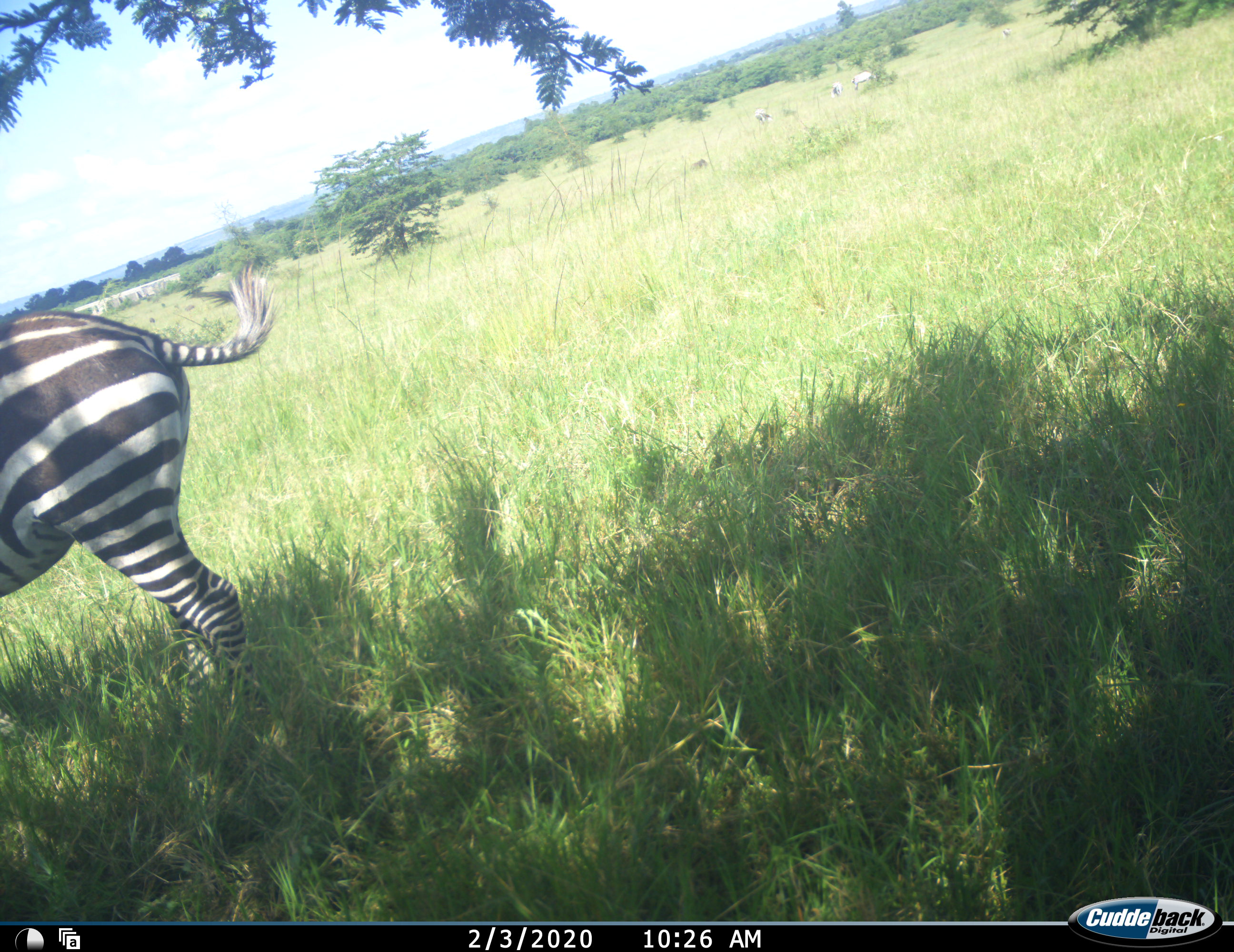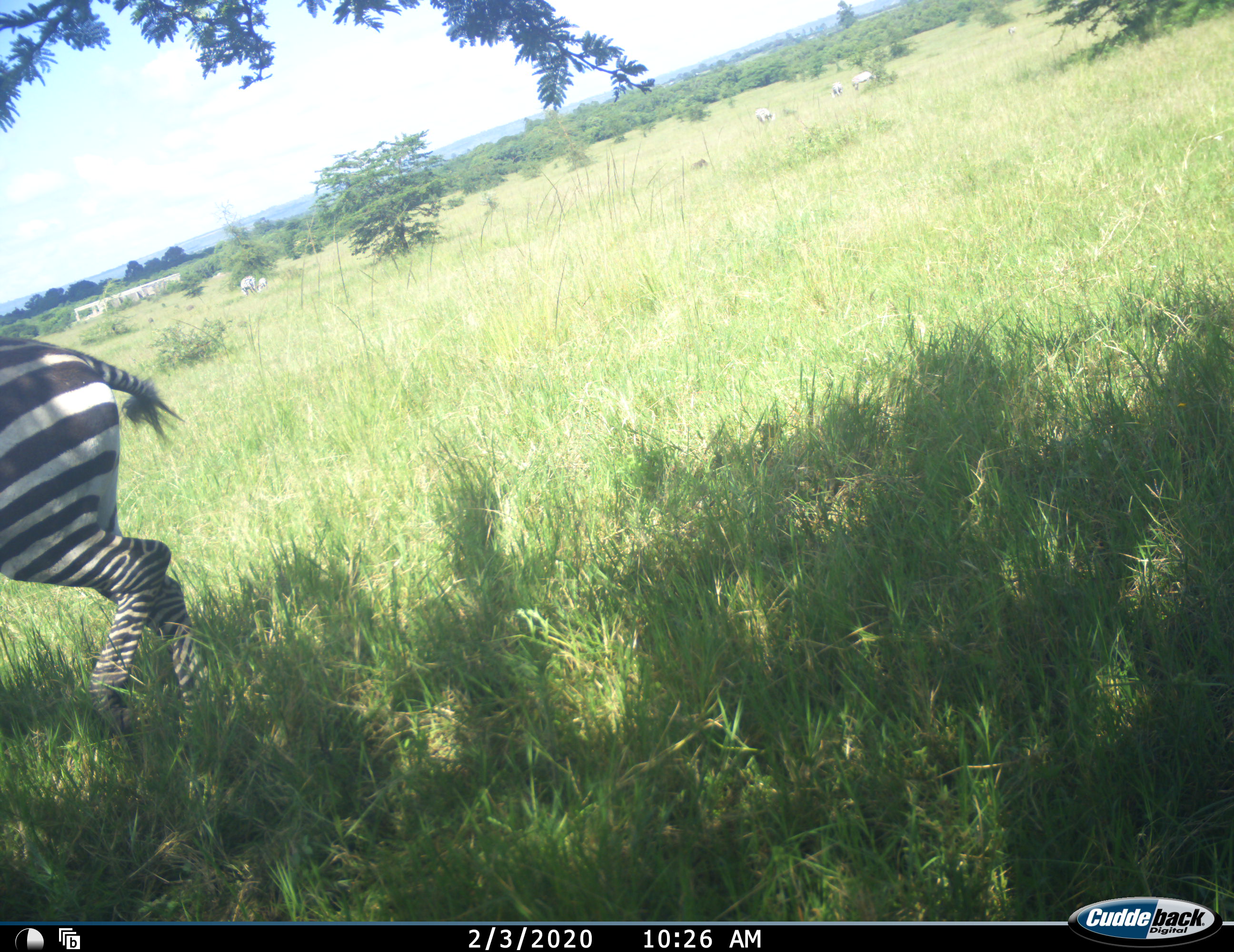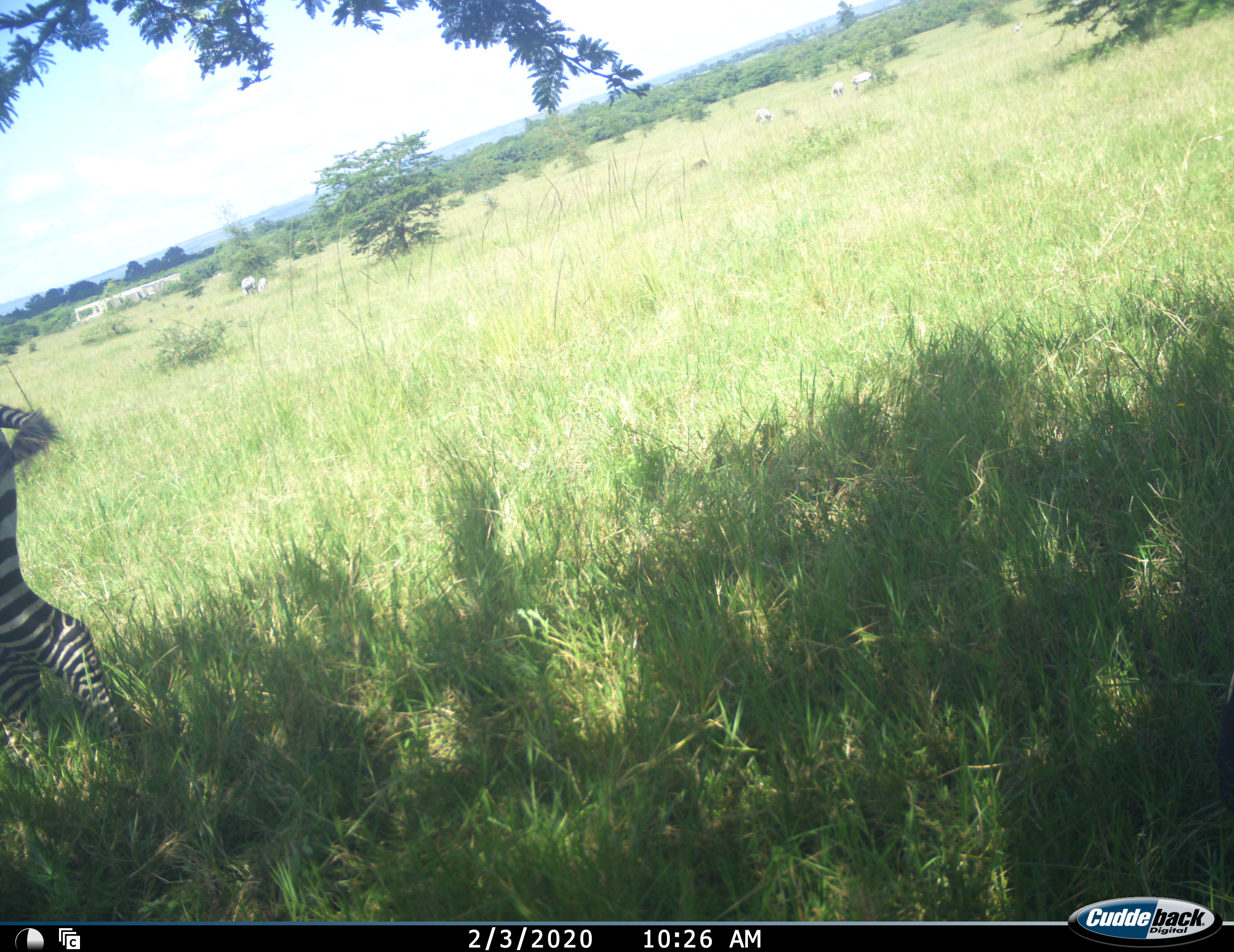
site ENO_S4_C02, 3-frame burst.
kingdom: Animalia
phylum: Chordata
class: Mammalia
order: Perissodactyla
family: Equidae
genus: Equus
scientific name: Equus quagga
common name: plains zebra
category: zebraplains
Zebraplains (plains zebra) (Equus quagga), count 1. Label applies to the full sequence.